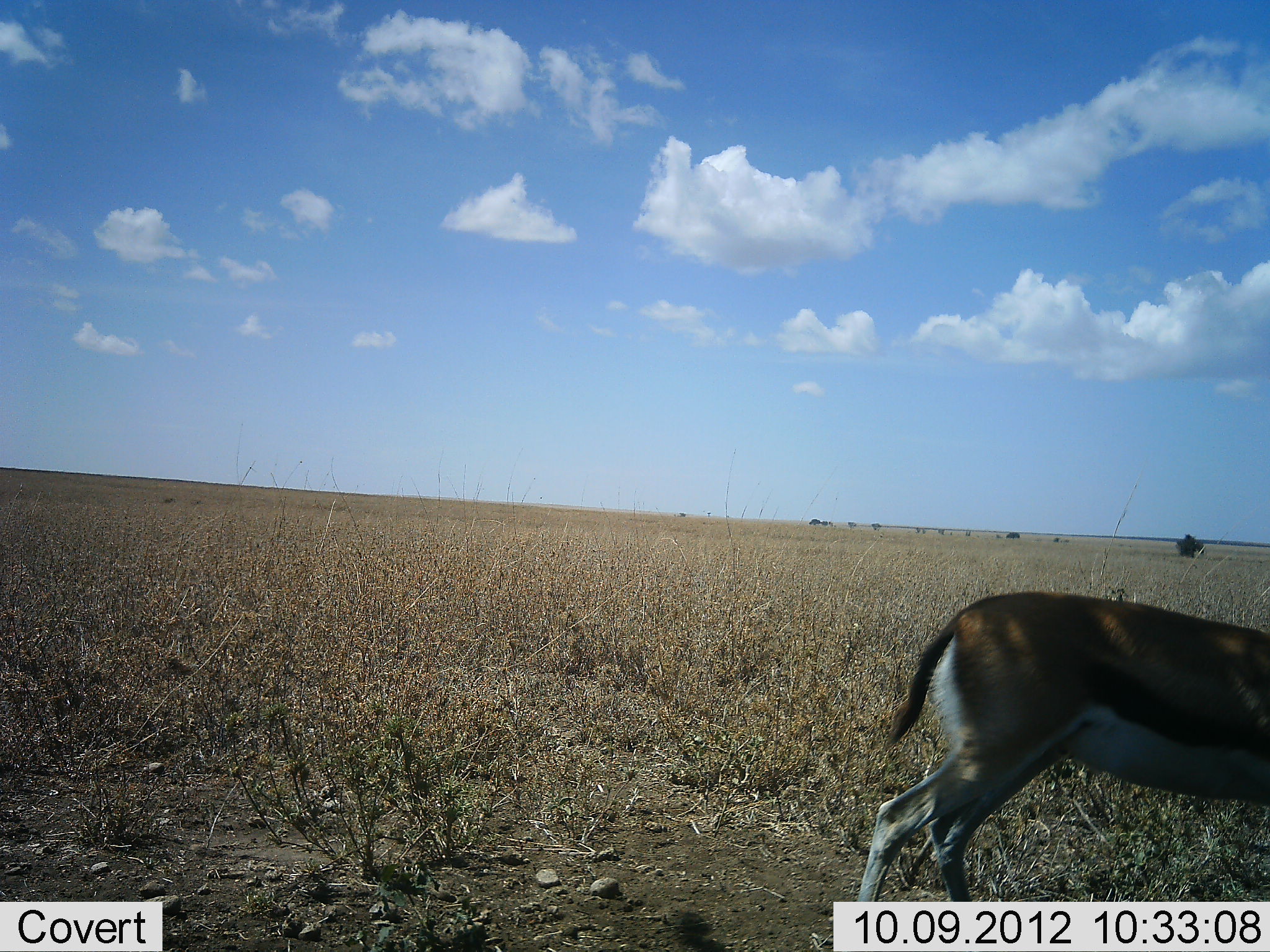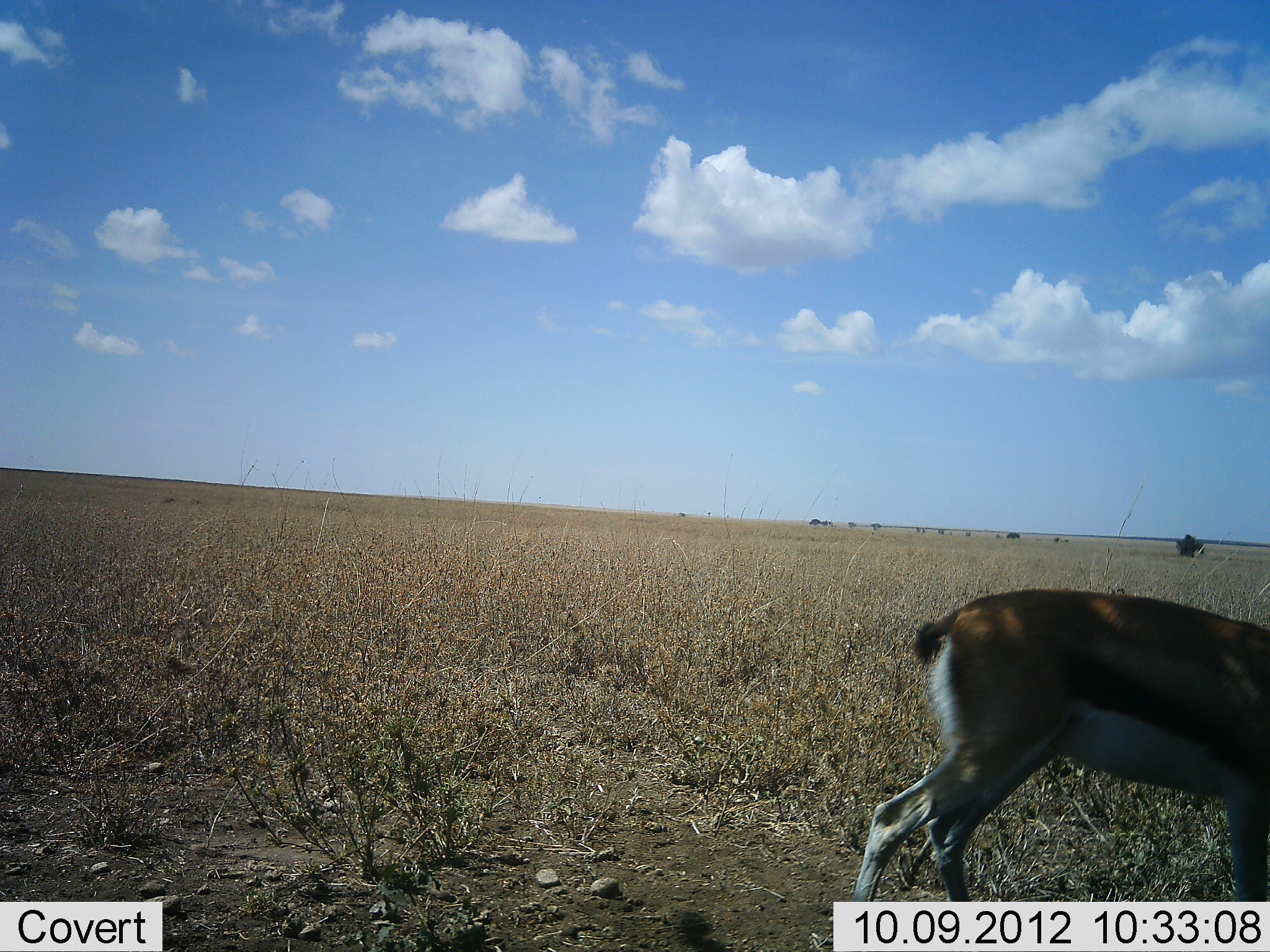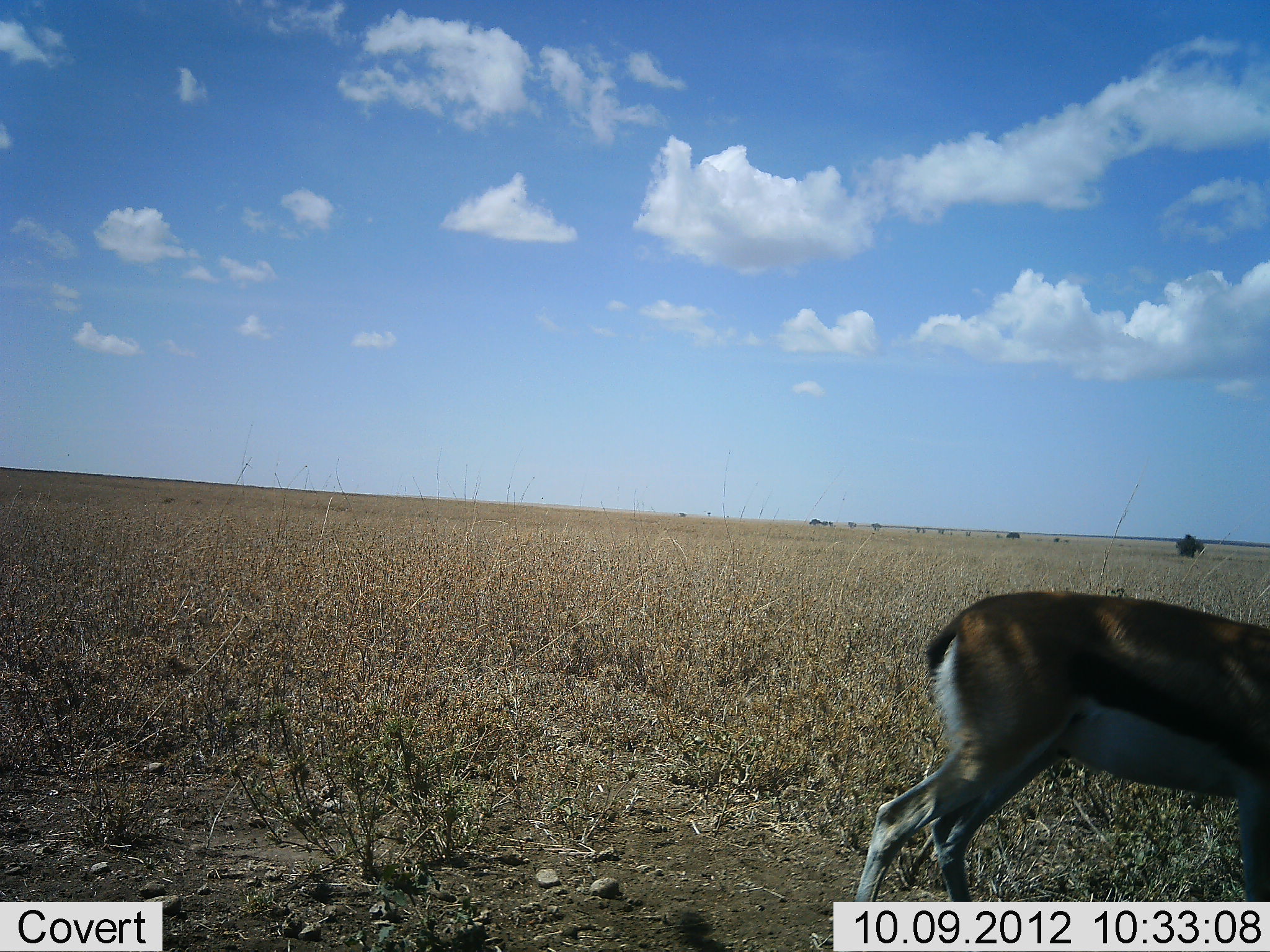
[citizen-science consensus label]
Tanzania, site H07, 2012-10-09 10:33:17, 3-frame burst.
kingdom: Animalia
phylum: Chordata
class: Mammalia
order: Artiodactyla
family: Bovidae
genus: Eudorcas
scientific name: Eudorcas thomsonii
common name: thomson's gazelle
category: gazellethomsons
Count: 1.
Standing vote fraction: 50%.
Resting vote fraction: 0%.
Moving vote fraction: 0%.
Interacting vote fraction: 0%.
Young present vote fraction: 0%.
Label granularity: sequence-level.